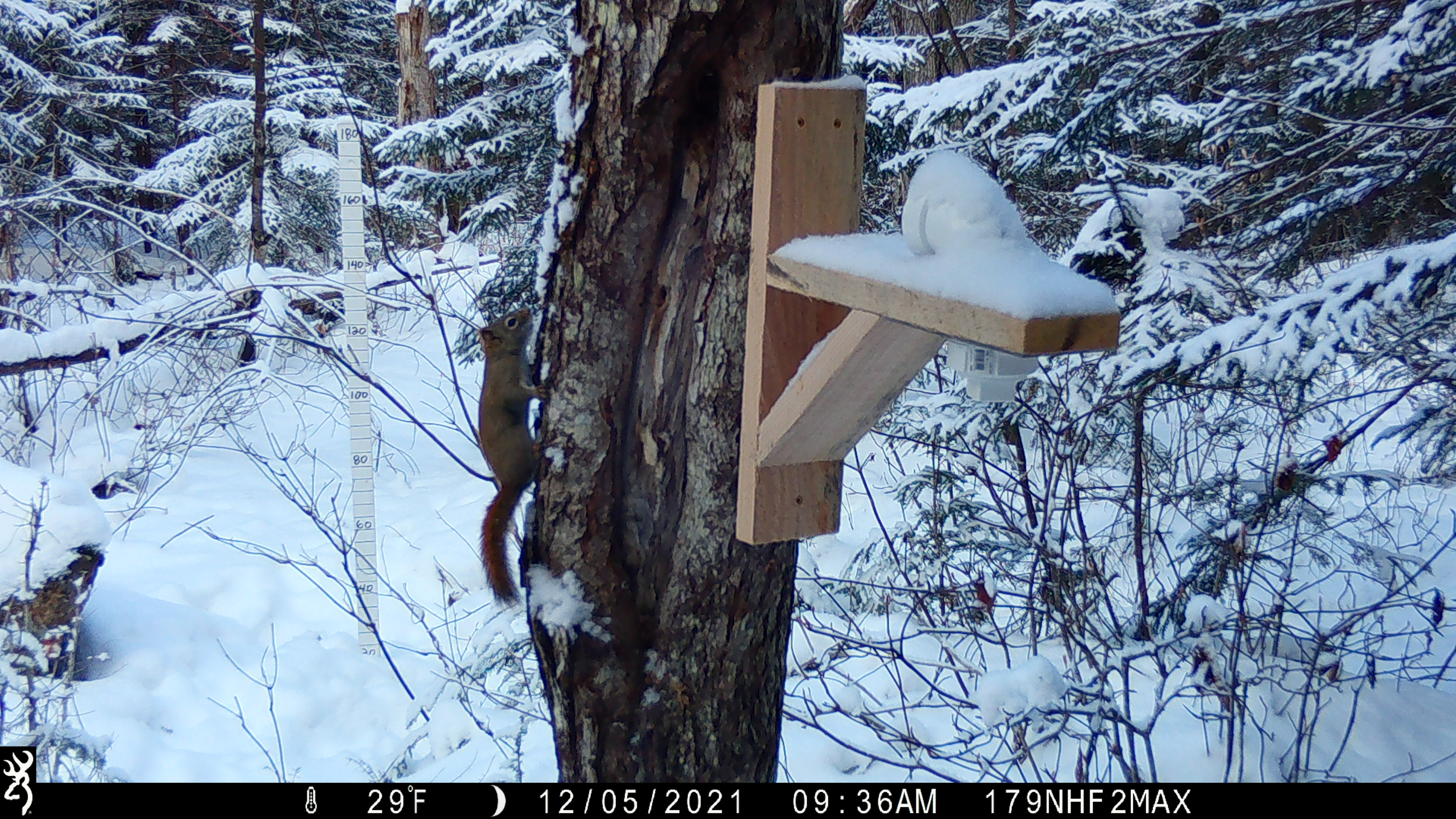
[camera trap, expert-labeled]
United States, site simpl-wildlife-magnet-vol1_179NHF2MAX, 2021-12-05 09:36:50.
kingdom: Animalia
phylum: Chordata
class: Mammalia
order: Rodentia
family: Sciuridae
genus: Tamiasciurus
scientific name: Tamiasciurus hudsonicus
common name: red squirrel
Red squirrel (Tamiasciurus hudsonicus).